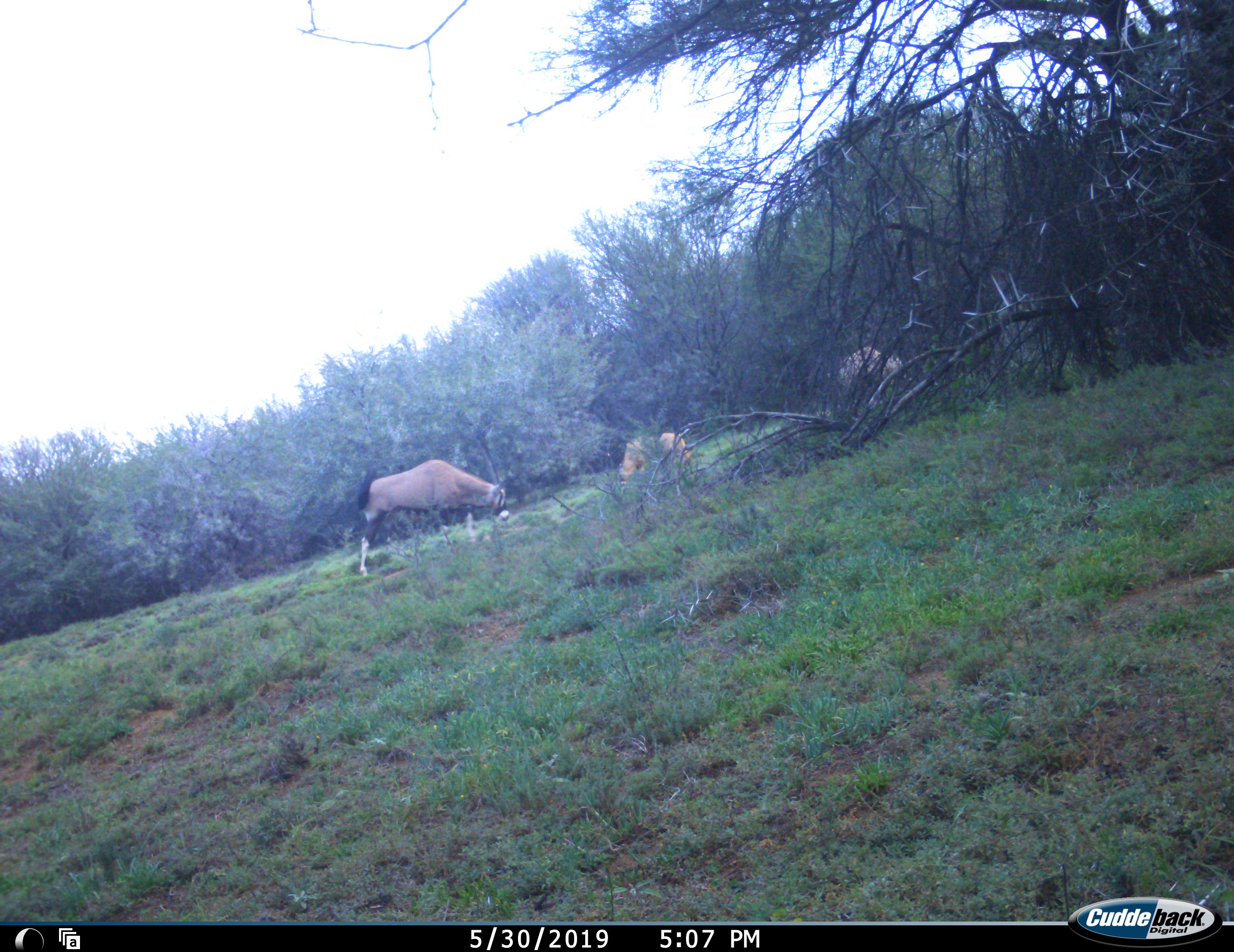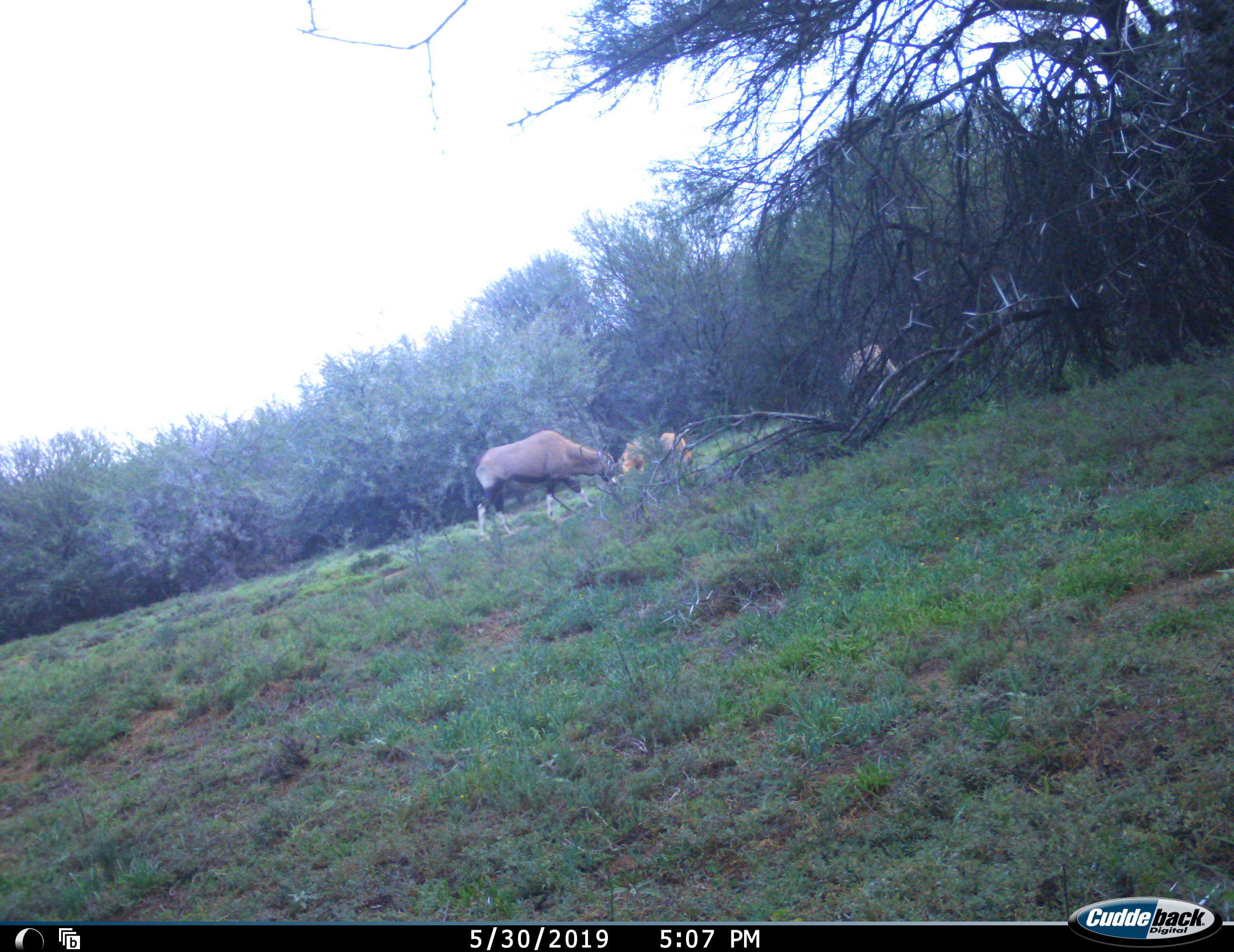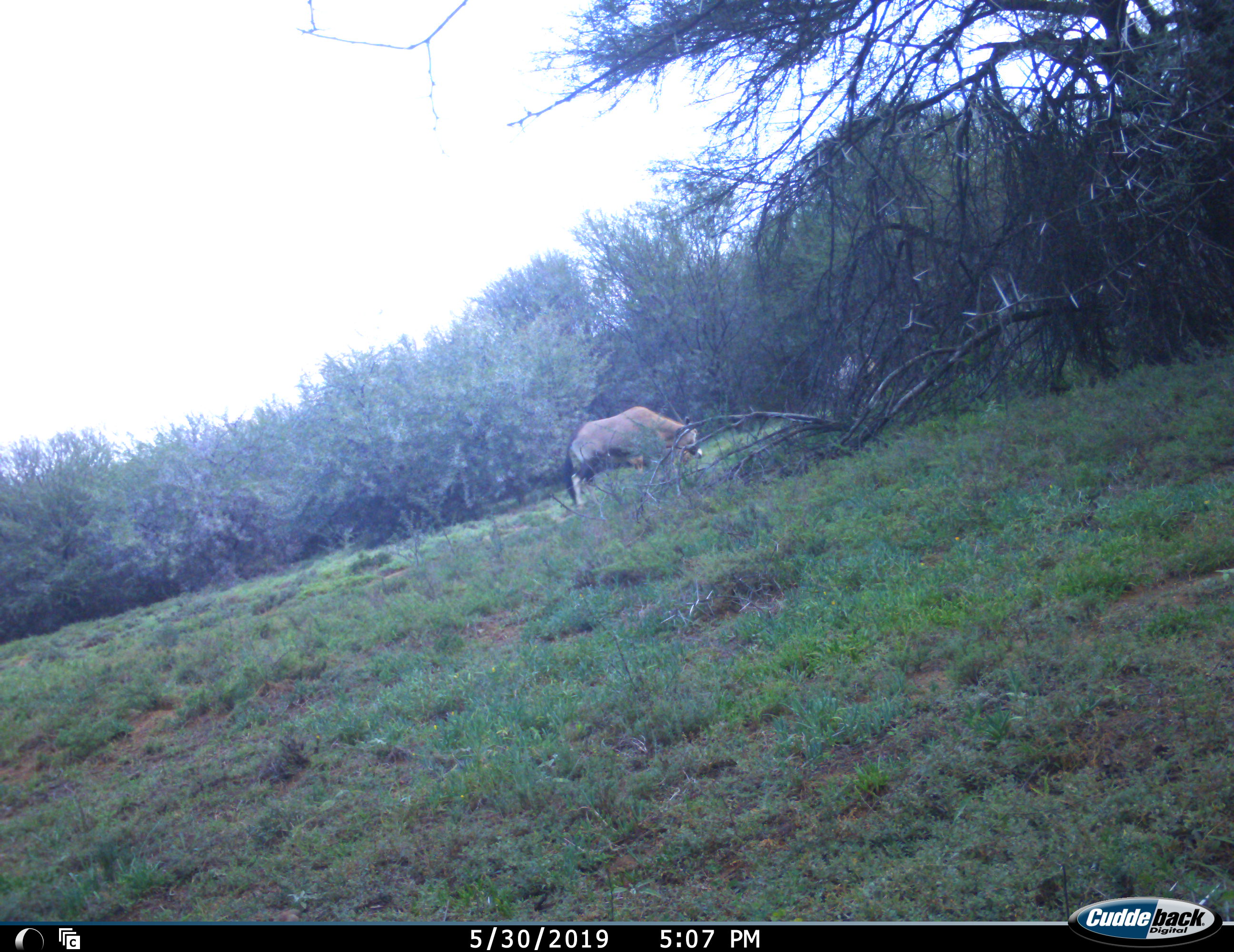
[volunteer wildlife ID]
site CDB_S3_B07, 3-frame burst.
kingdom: Animalia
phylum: Chordata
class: Mammalia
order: Artiodactyla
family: Bovidae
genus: Oryx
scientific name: Oryx gazella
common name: gemsbok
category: oryx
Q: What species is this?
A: Oryx (gemsbok) (Oryx gazella).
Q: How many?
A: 3.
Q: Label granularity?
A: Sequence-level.